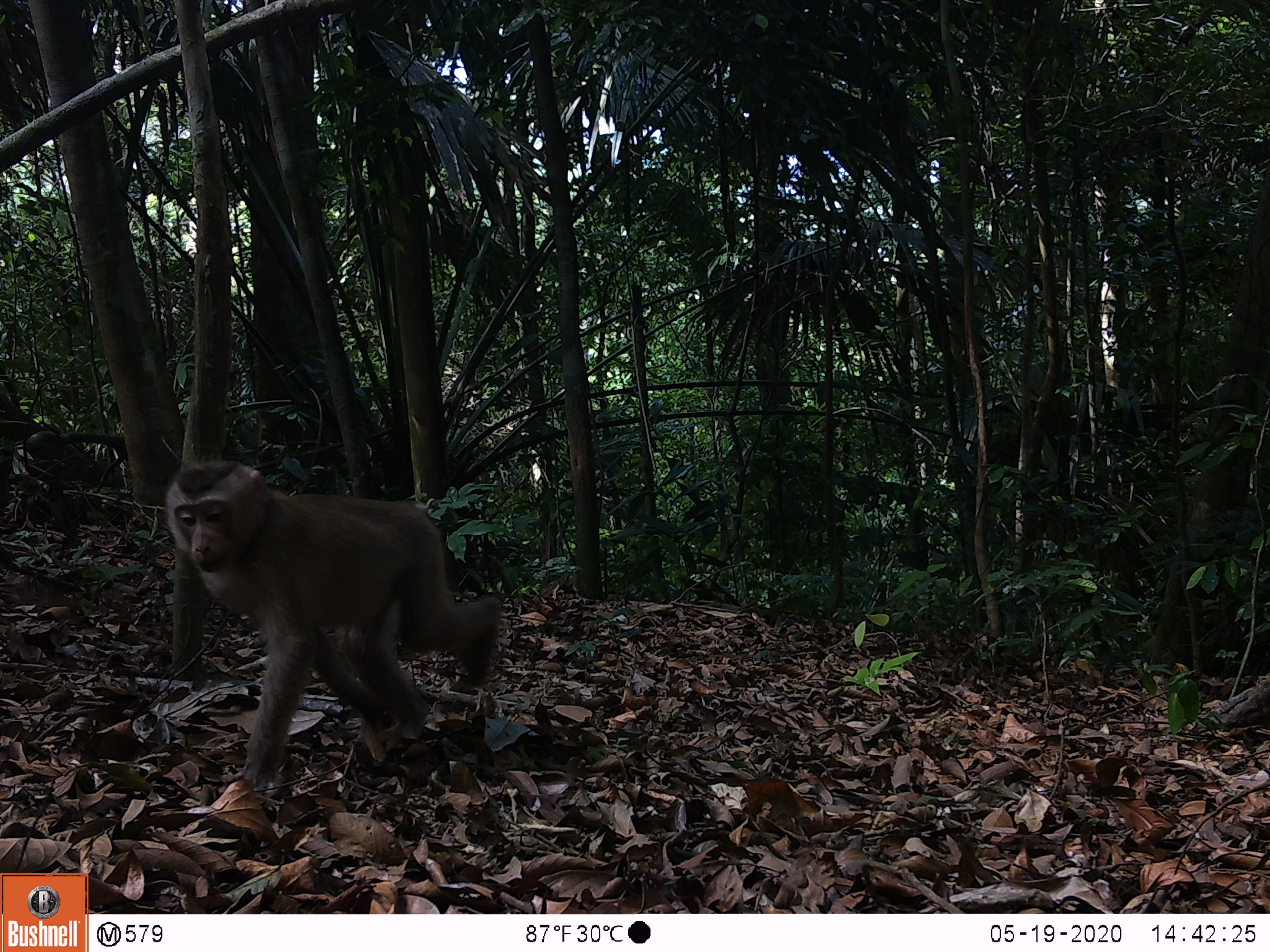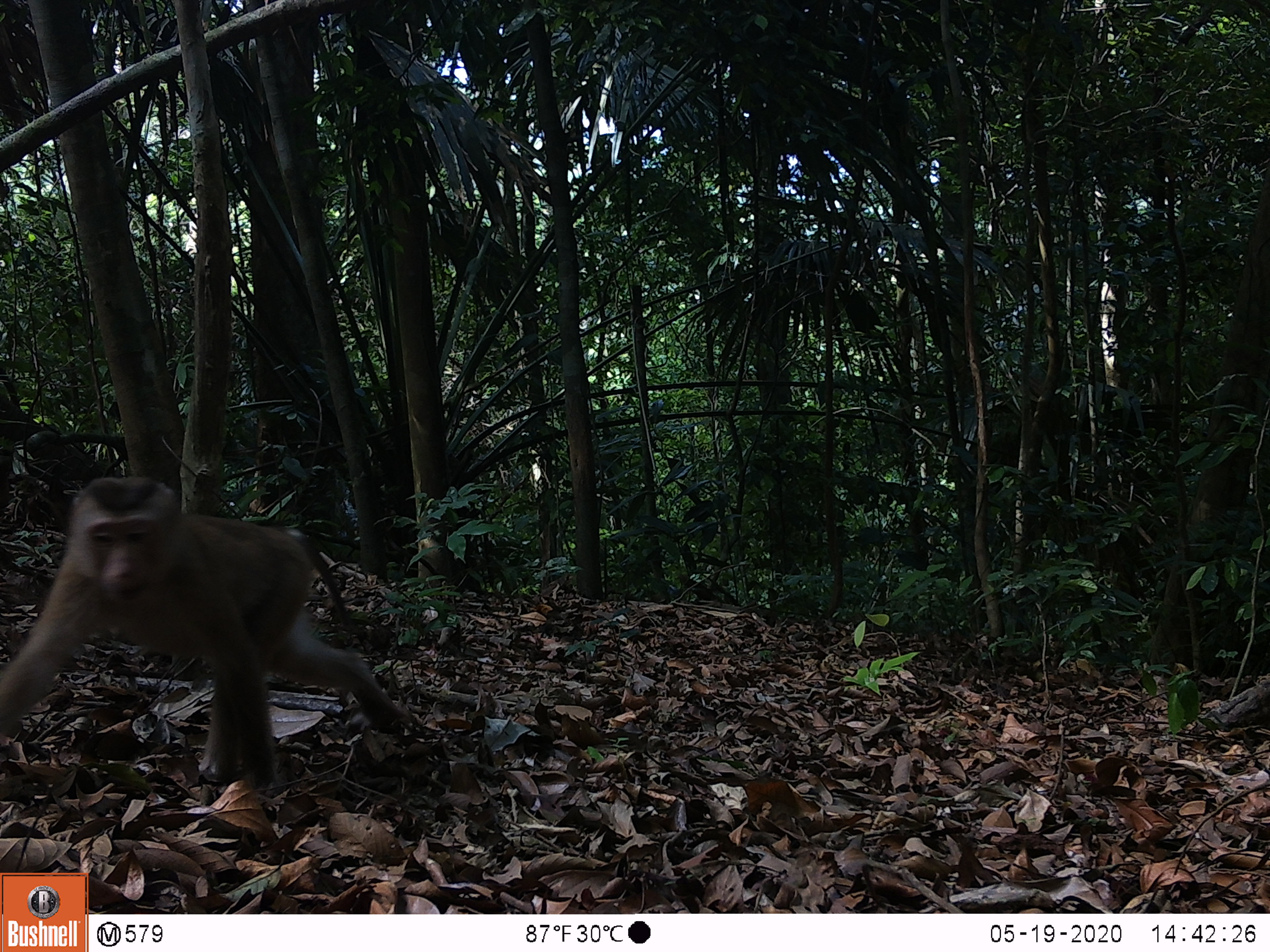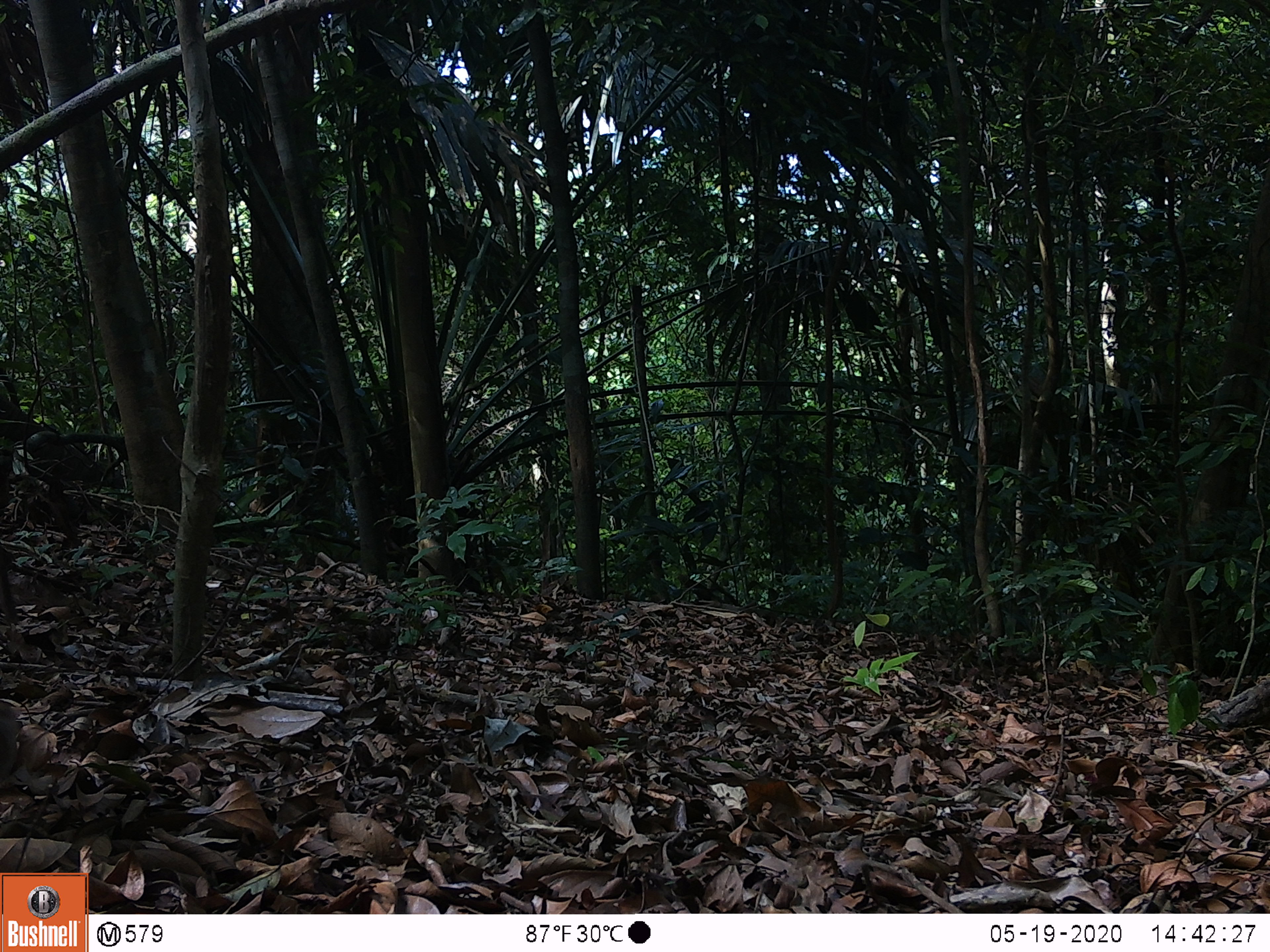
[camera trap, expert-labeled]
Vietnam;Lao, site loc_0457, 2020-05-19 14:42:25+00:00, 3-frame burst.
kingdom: Animalia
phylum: Chordata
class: Mammalia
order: Primates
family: Cercopithecidae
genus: Macaca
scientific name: Macaca nemestrina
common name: pig-tailed macaque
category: pig tailed macaque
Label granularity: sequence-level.